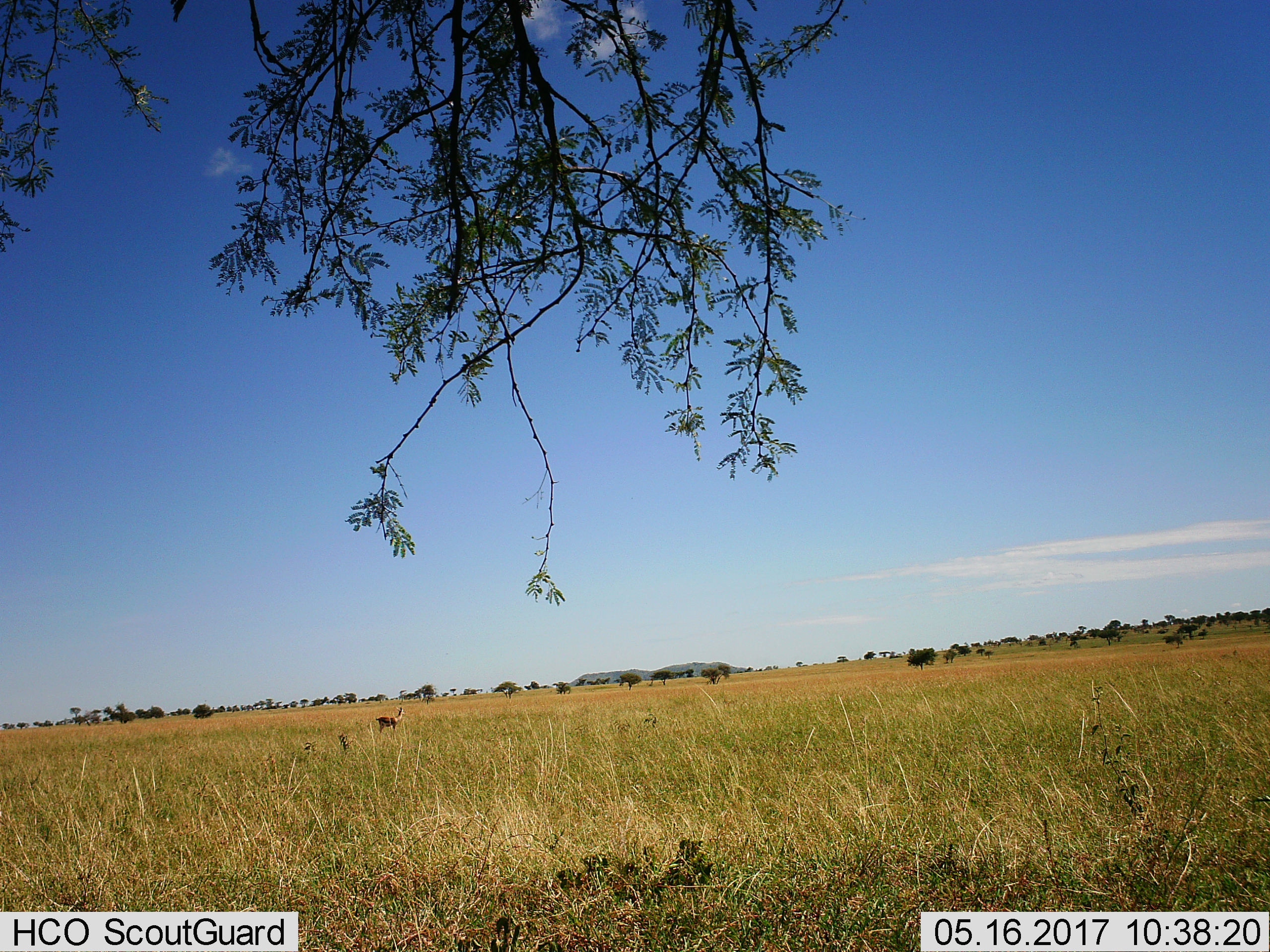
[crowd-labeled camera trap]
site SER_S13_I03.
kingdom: Animalia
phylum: Chordata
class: Mammalia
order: Artiodactyla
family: Bovidae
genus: Eudorcas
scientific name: Eudorcas thomsonii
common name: thomson's gazelle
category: gazellethomsons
Gazellethomsons (thomson's gazelle) (Eudorcas thomsonii), count 1. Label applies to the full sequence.